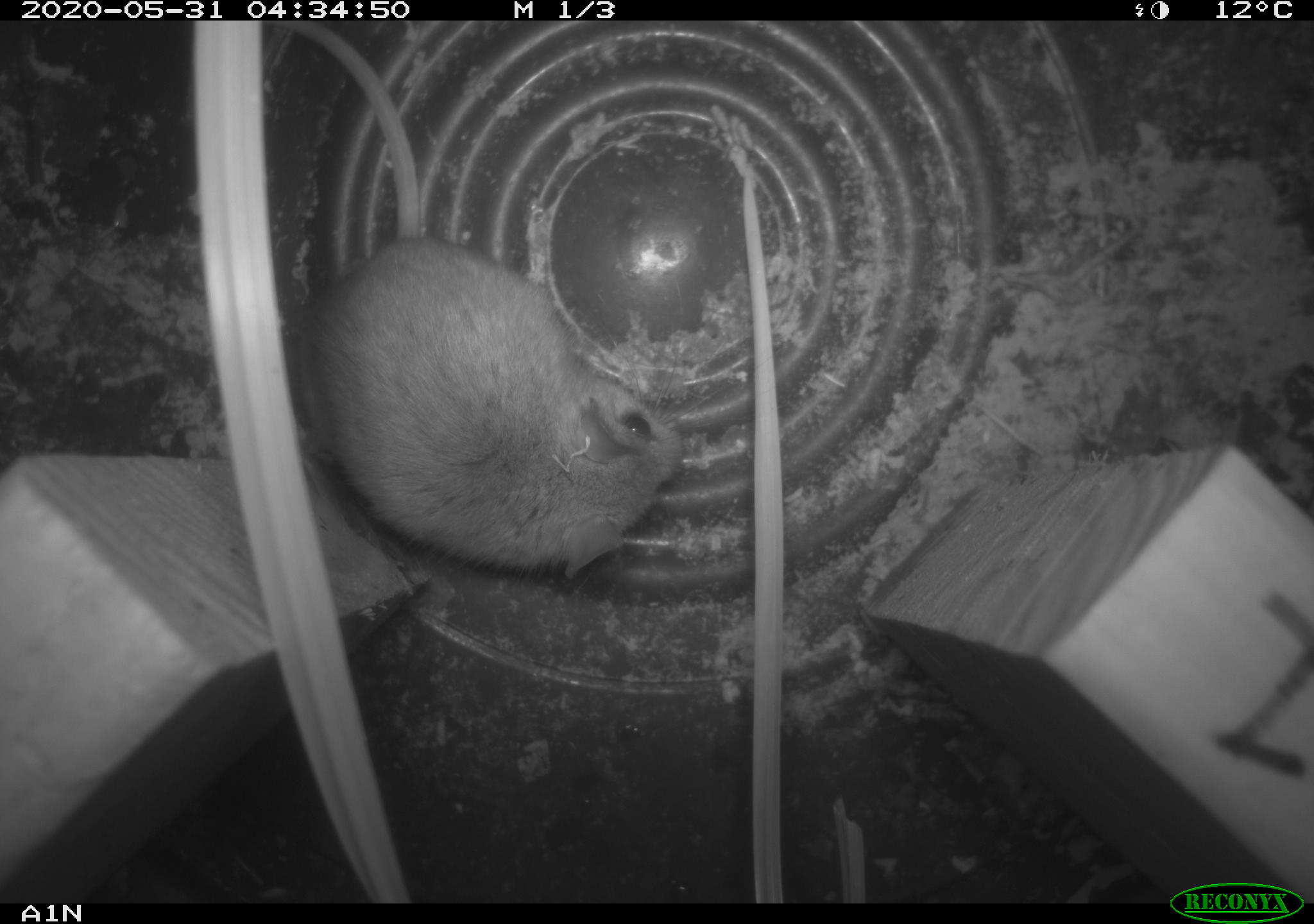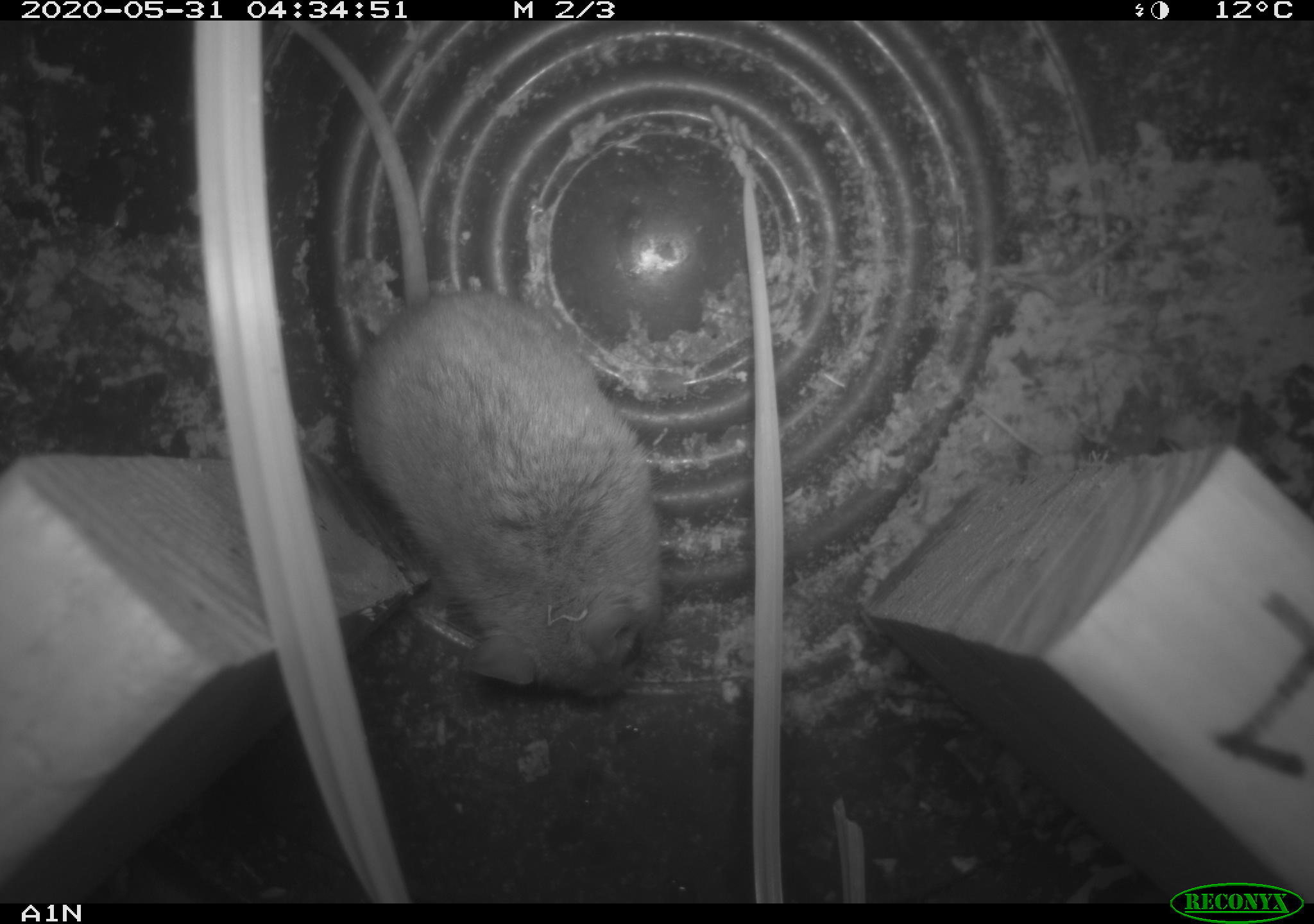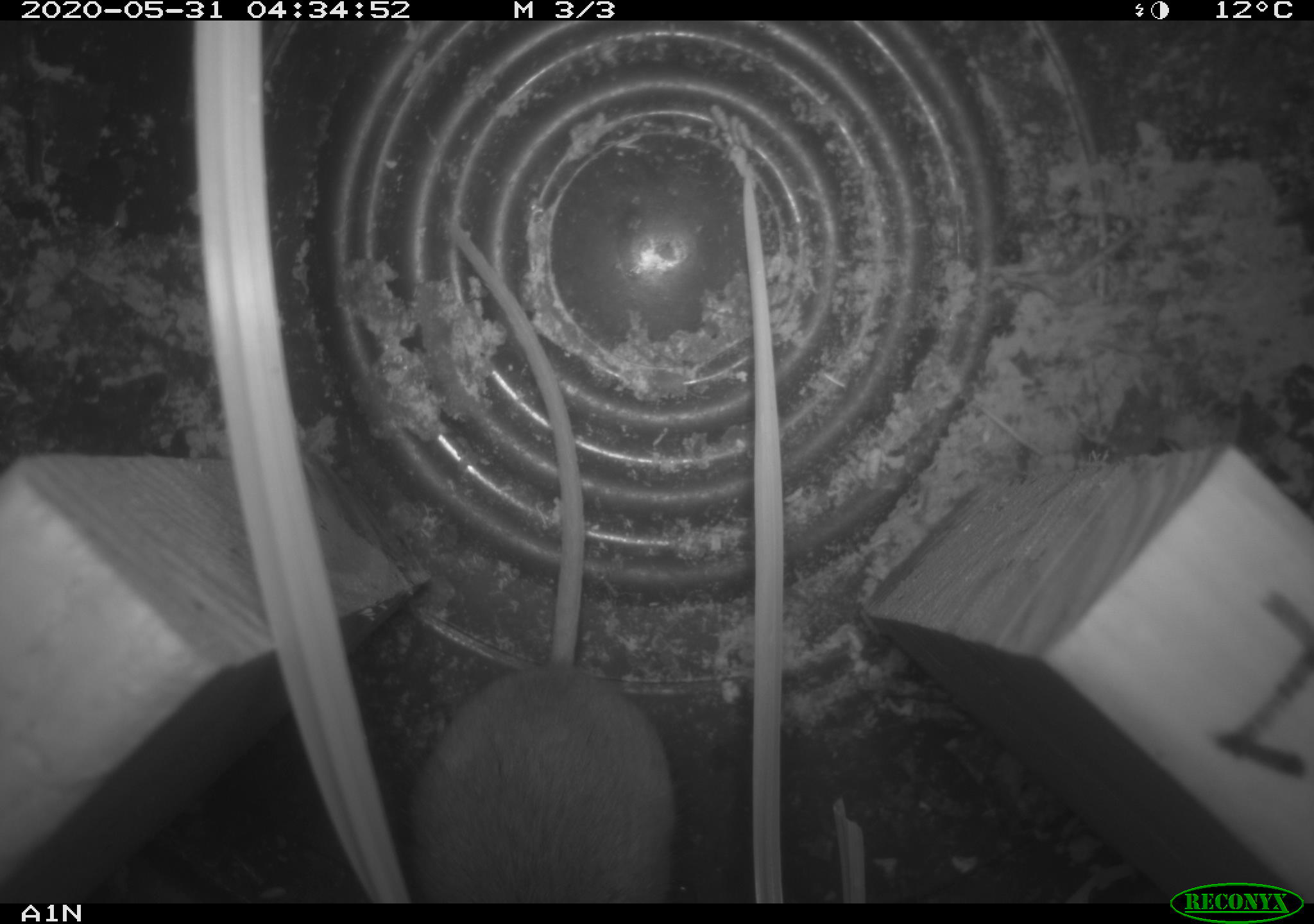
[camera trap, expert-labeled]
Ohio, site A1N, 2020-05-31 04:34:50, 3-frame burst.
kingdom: Animalia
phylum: Chordata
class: Mammalia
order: Rodentia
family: Cricetidae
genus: Peromyscus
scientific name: Peromyscus leucopus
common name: white-footed mouse